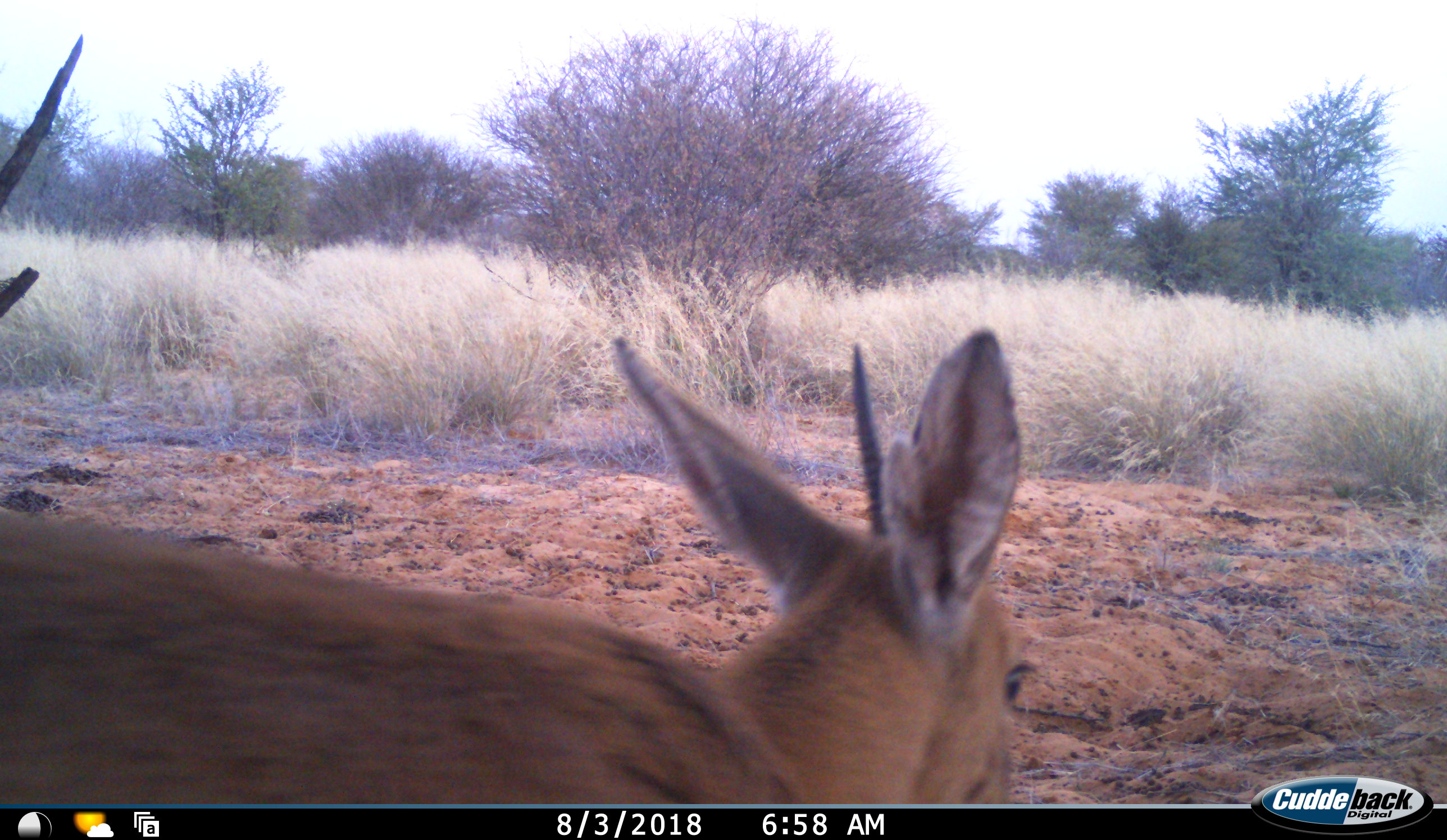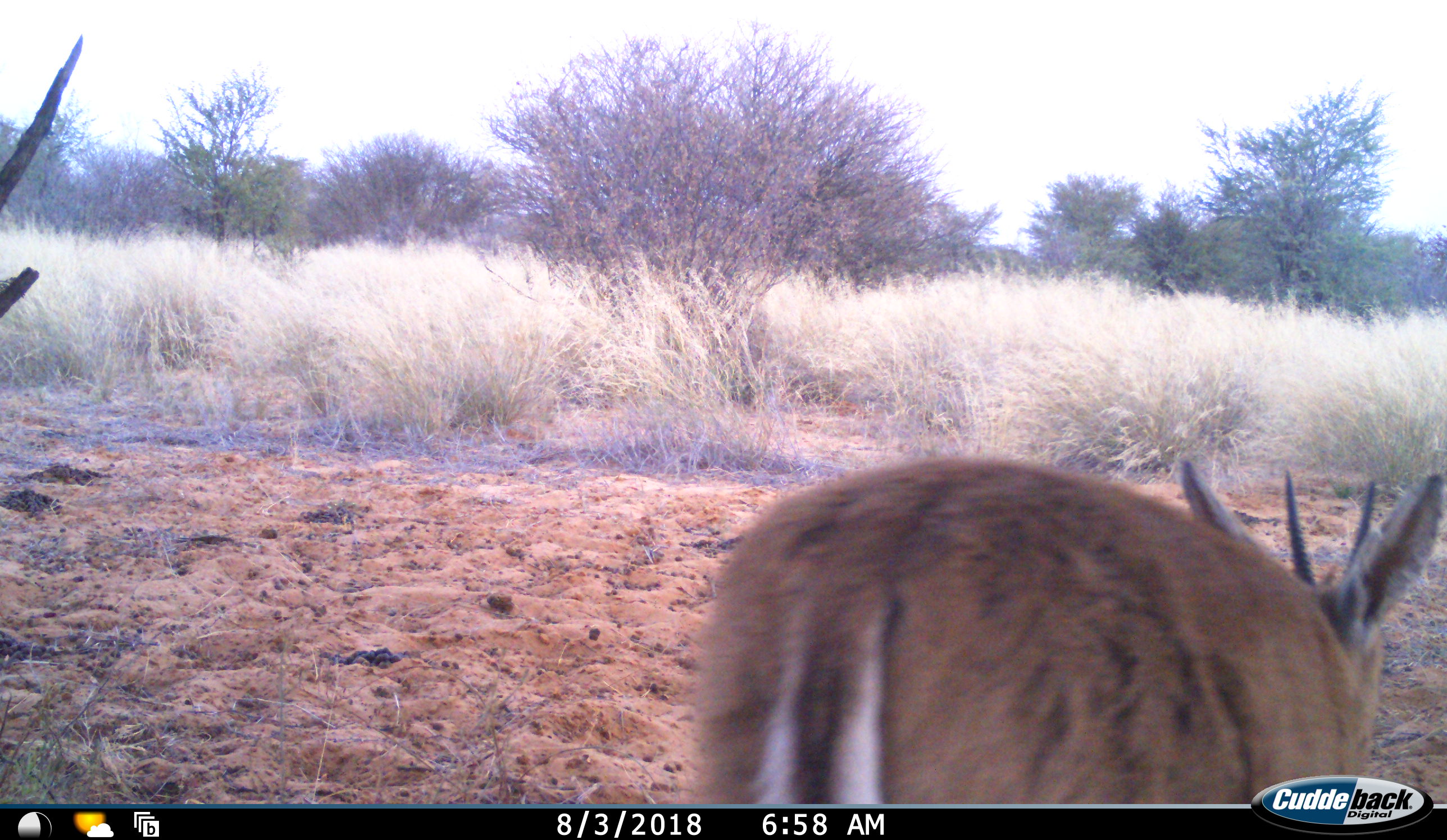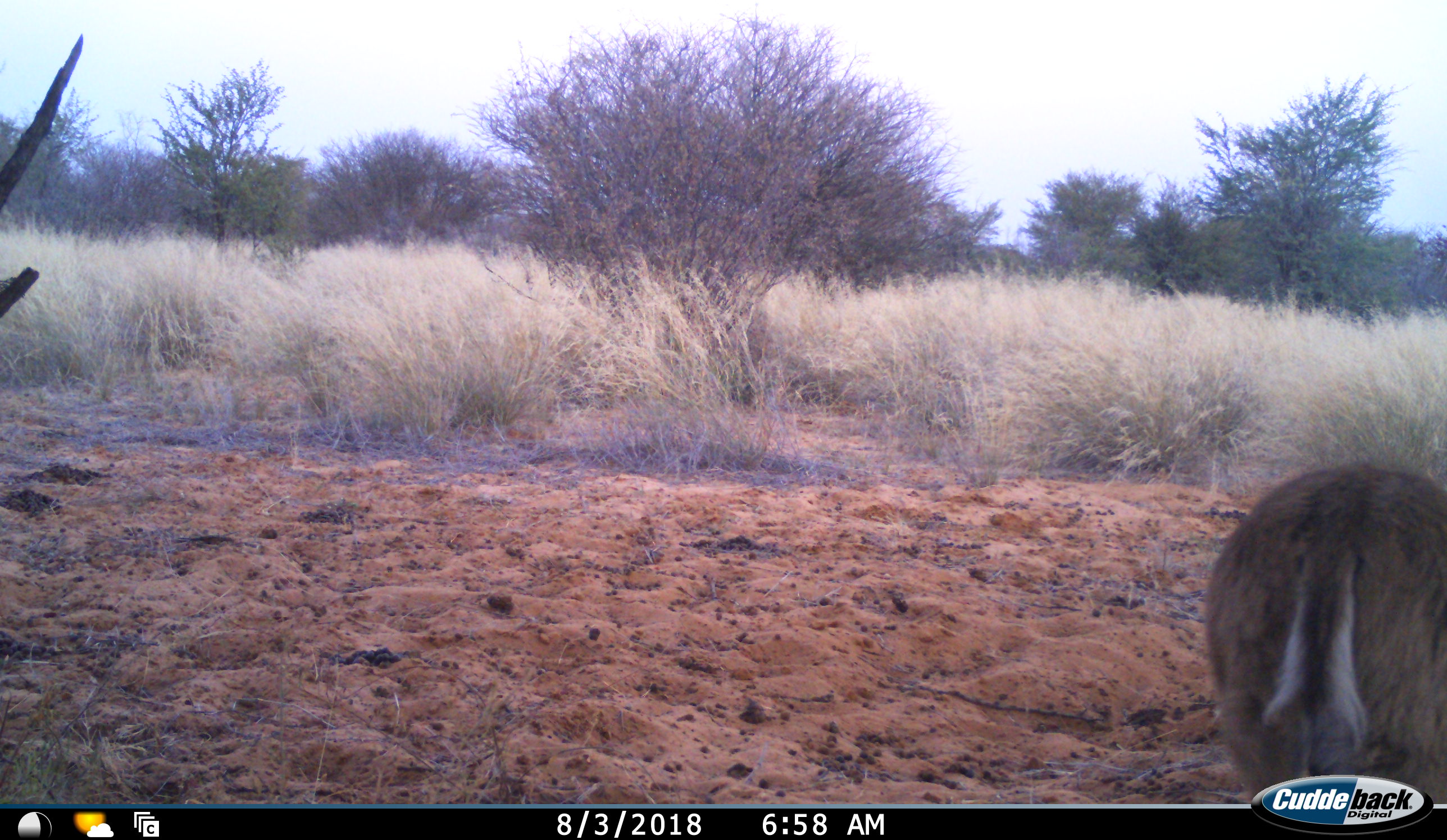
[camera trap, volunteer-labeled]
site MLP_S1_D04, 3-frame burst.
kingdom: Animalia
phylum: Chordata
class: Mammalia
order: Artiodactyla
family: Bovidae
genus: Sylvicapra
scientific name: Sylvicapra grimmia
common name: common duiker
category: duikercommongrey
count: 1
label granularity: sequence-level